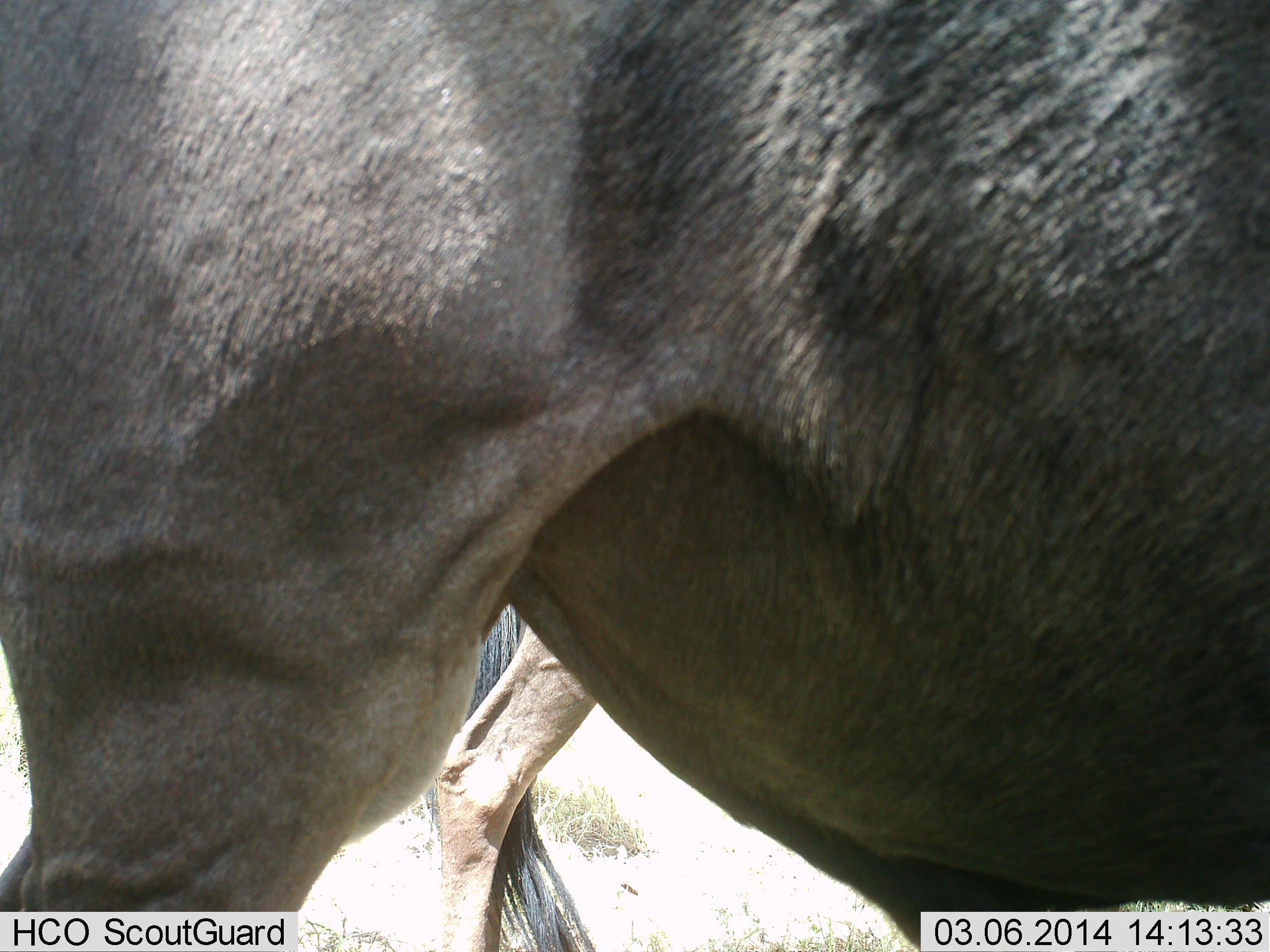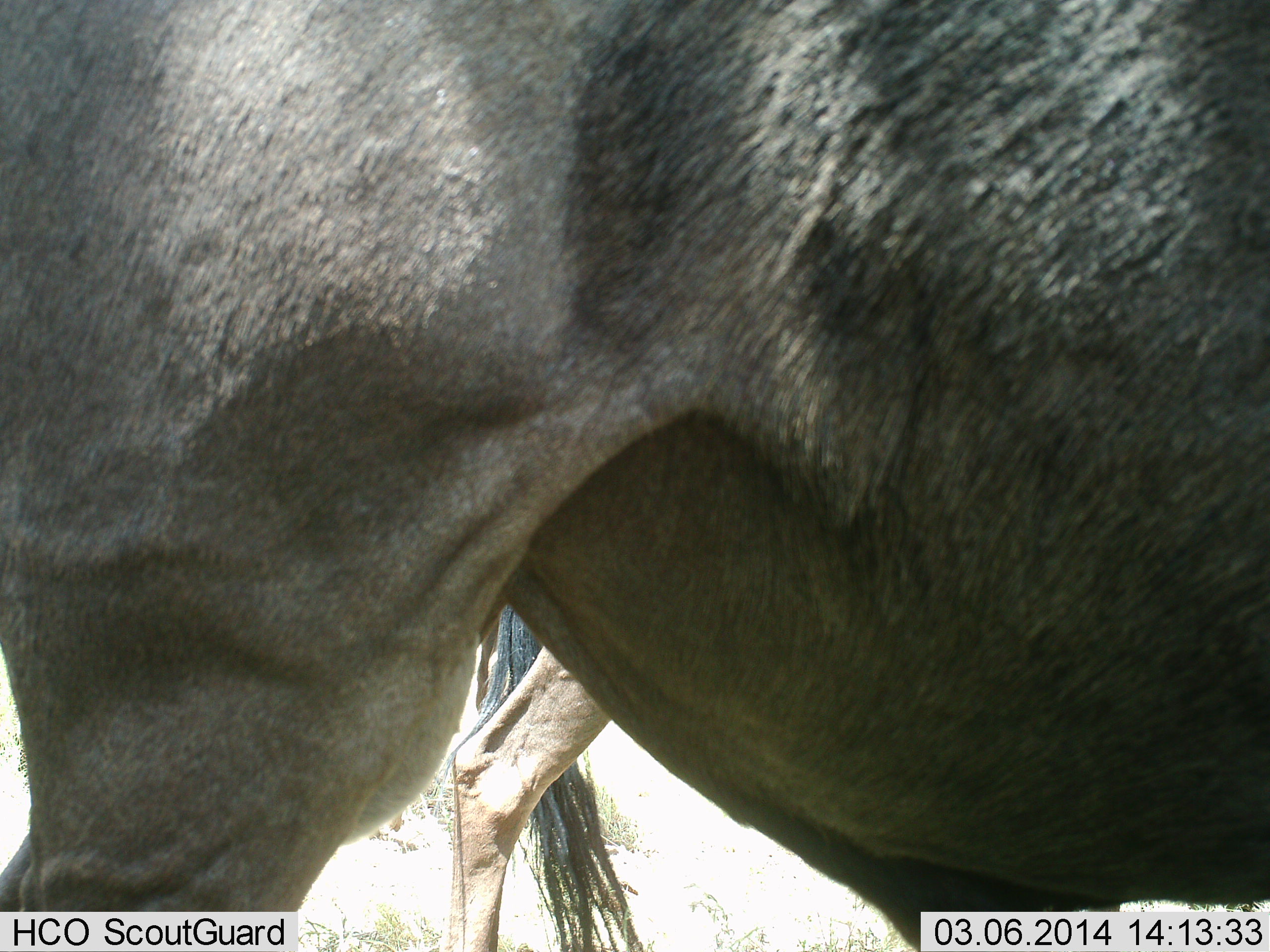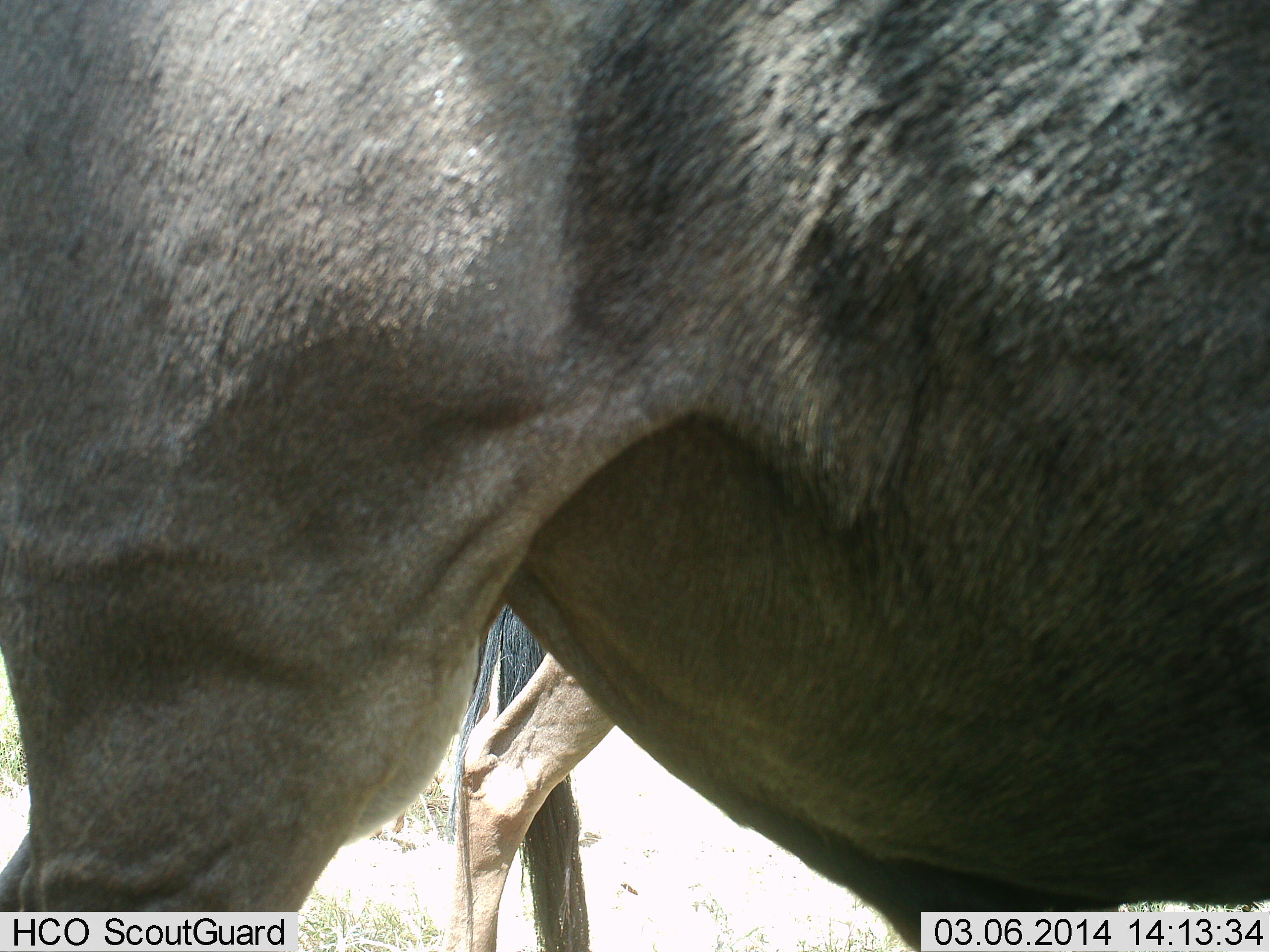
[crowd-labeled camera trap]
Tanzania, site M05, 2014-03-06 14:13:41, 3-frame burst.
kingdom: Animalia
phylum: Chordata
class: Mammalia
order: Artiodactyla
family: Bovidae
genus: Connochaetes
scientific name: Connochaetes taurinus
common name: blue wildebeest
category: wildebeest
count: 2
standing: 100%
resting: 0%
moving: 0%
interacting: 0%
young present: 0%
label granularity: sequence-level